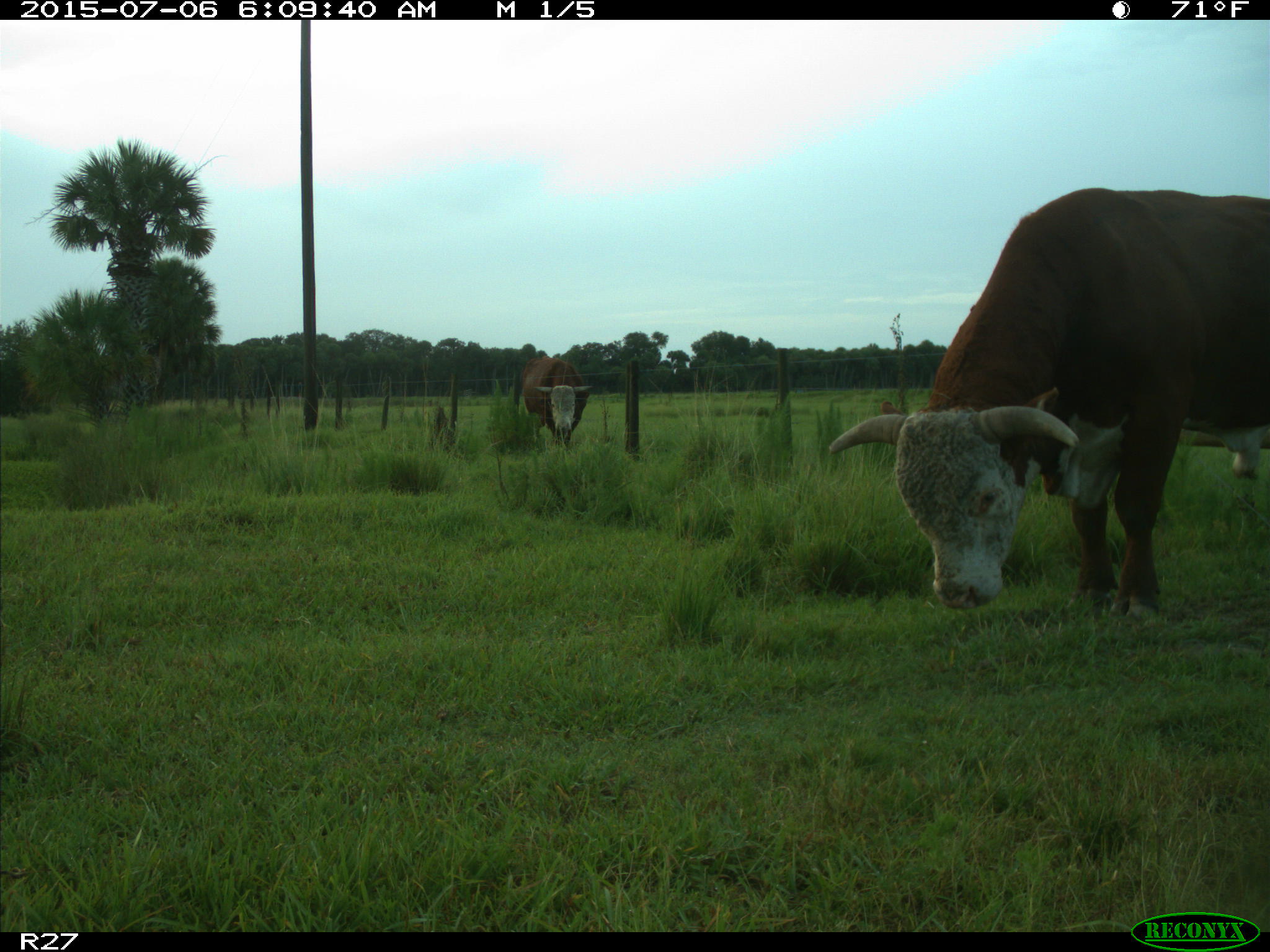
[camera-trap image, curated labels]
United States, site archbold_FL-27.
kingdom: Animalia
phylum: Chordata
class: Mammalia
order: Artiodactyla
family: Bovidae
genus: Bos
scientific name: Bos taurus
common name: domestic cow